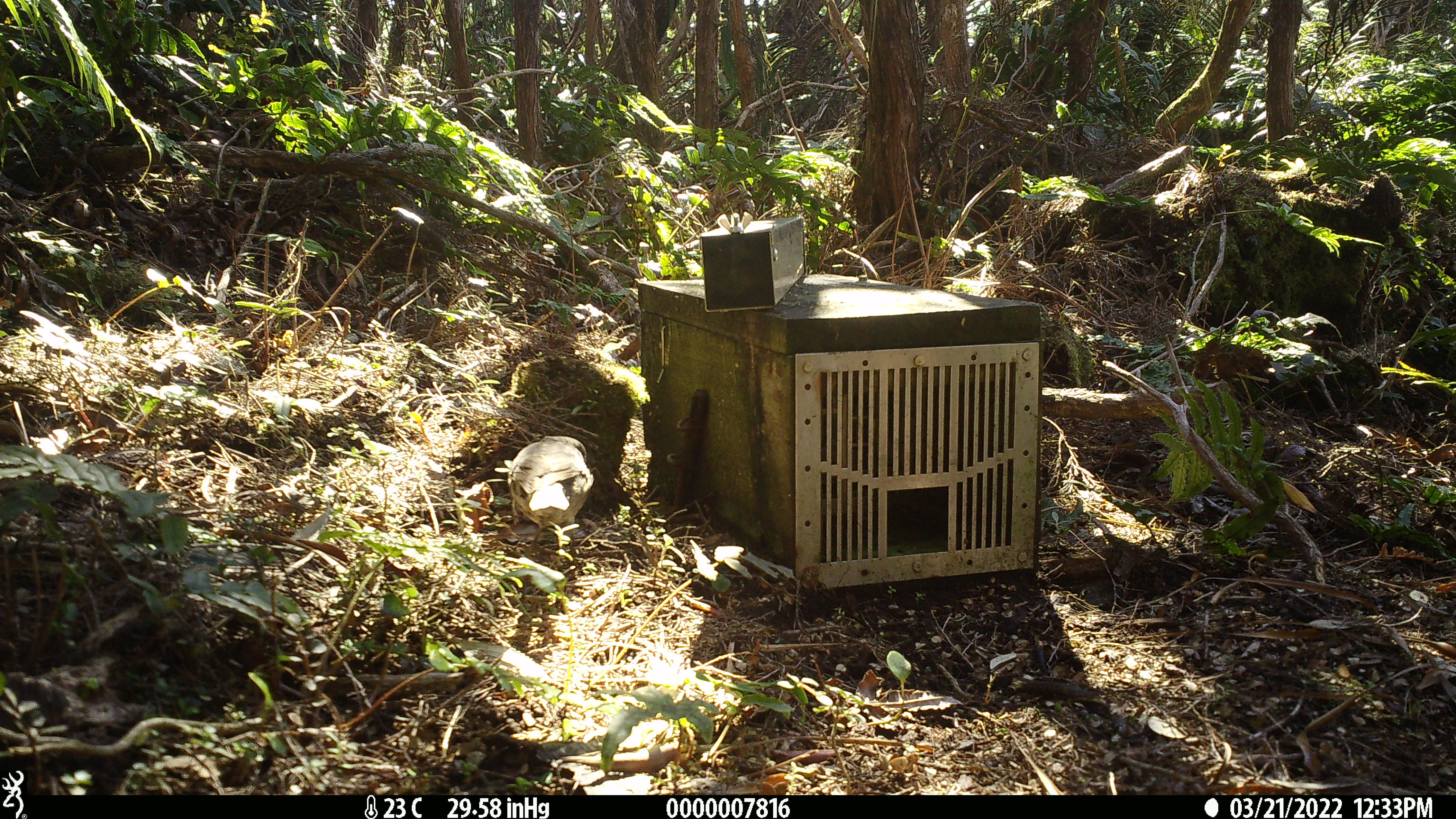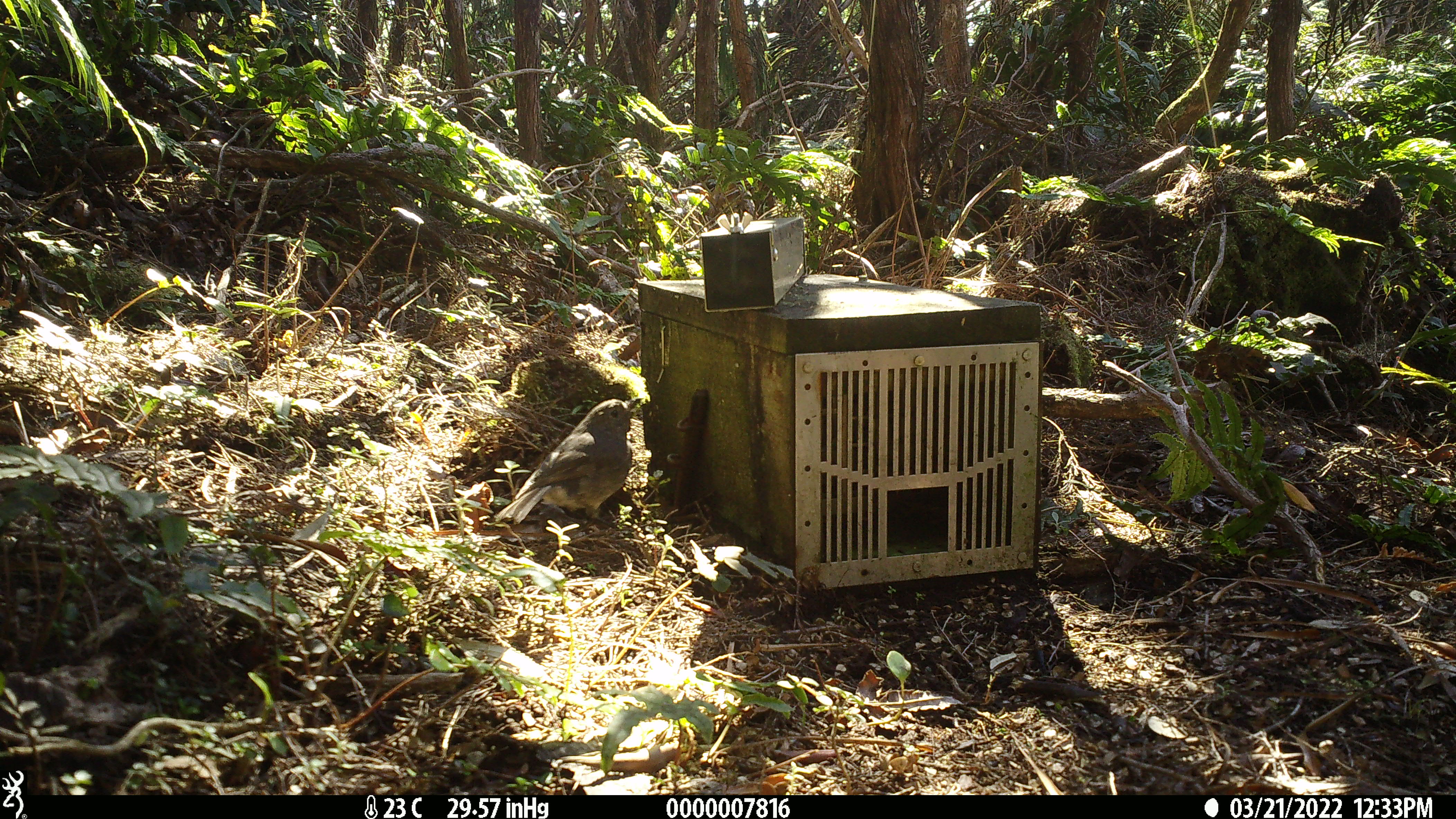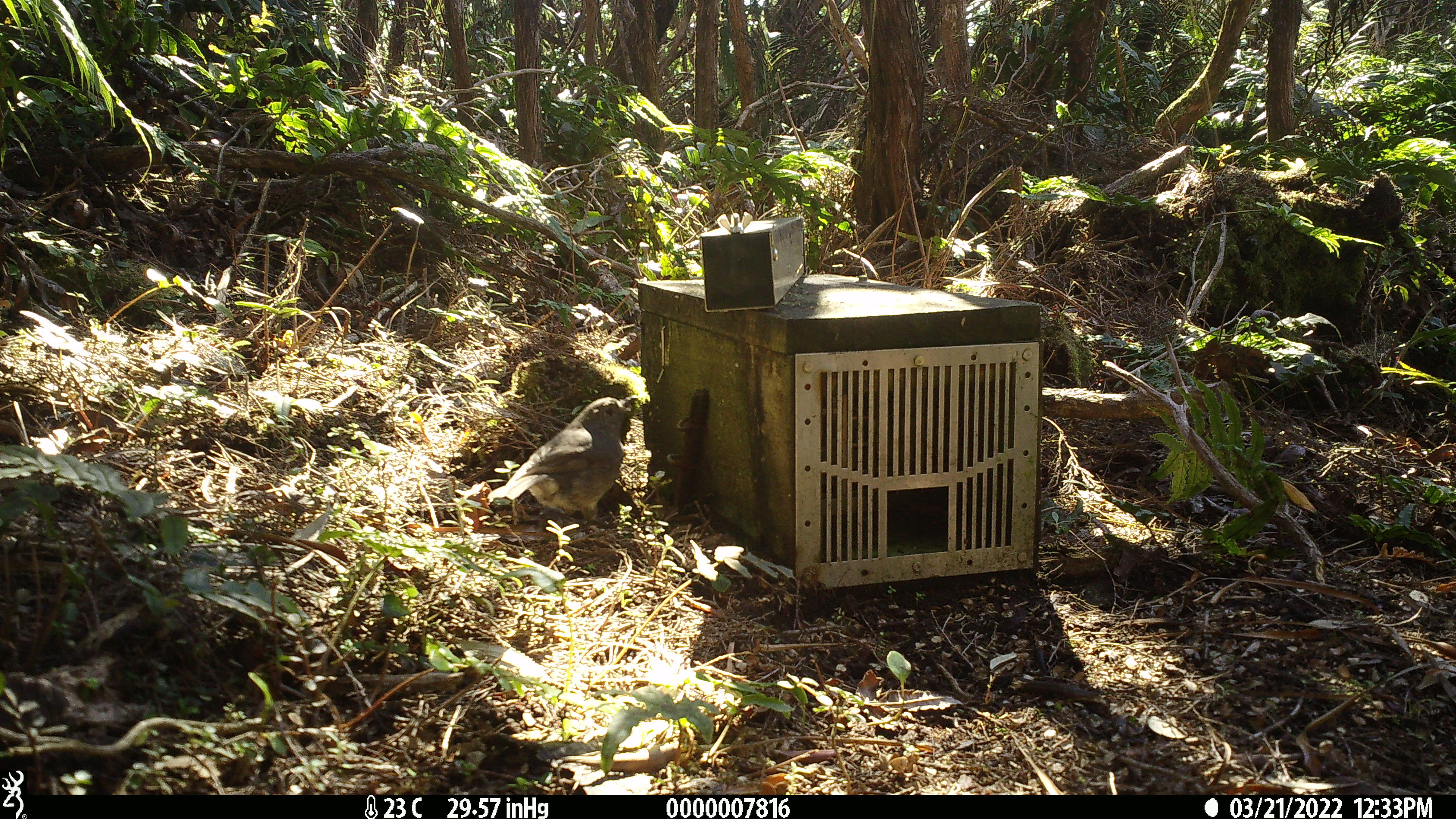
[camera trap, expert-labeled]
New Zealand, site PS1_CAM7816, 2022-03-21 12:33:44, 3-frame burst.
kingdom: Animalia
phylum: Chordata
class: Aves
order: Passeriformes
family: Petroicidae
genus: Petroica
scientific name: Petroica australis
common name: new zealand robin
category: robin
Robin (new zealand robin) (Petroica australis).